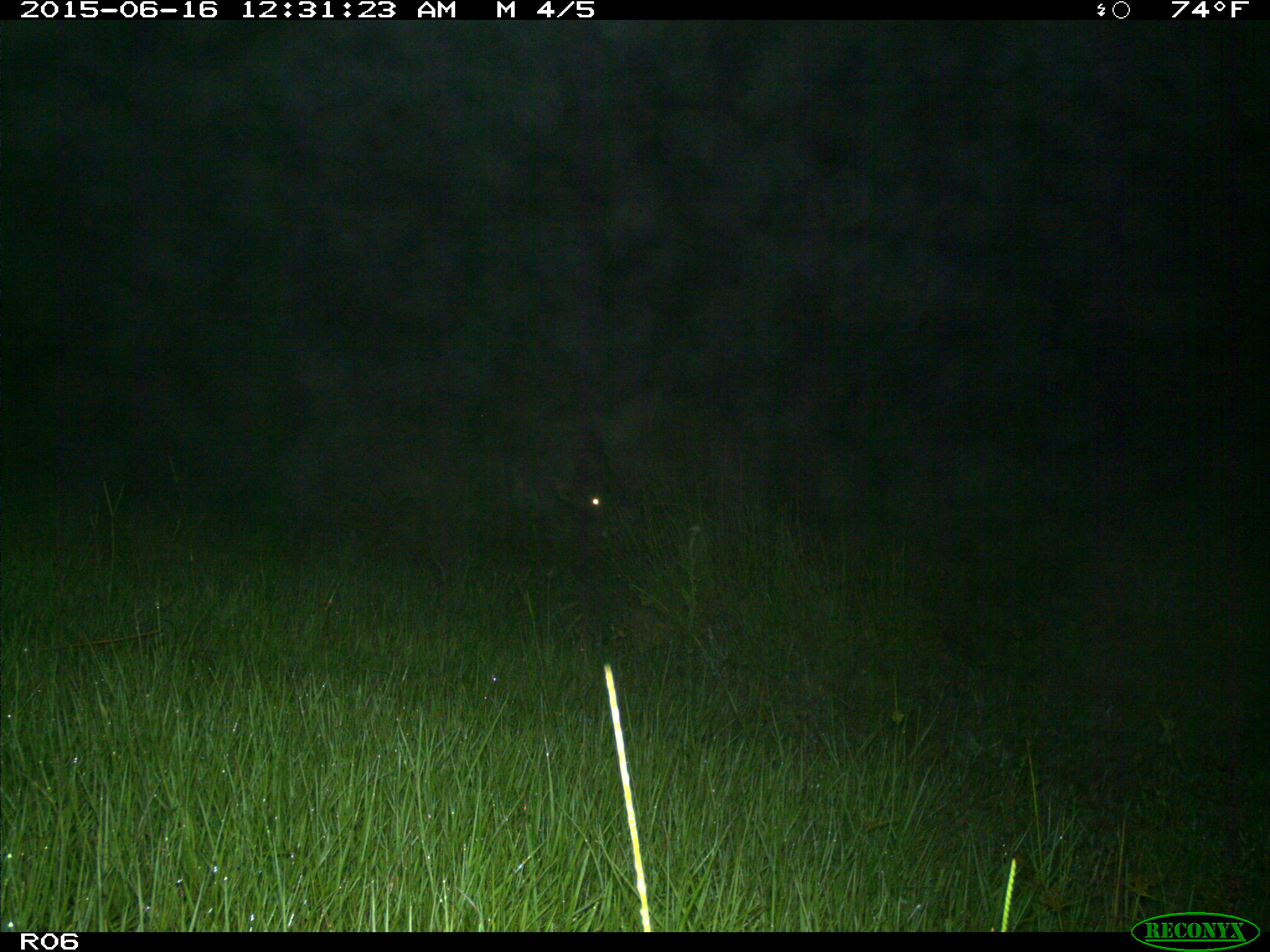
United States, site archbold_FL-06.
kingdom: Animalia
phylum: Chordata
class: Mammalia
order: Artiodactyla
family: Bovidae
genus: Bos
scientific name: Bos taurus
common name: domestic cow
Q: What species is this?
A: Bos taurus (domestic cow).